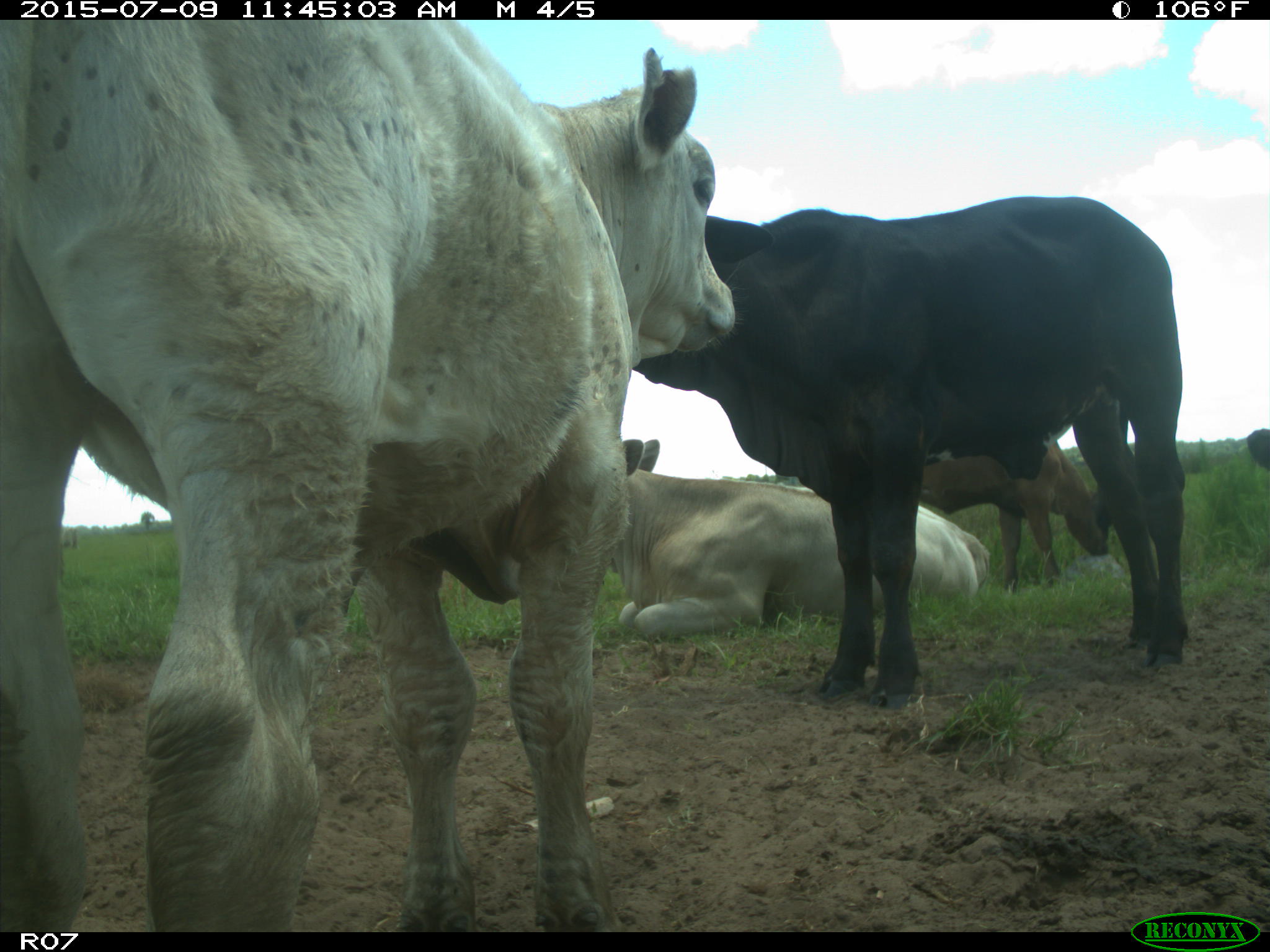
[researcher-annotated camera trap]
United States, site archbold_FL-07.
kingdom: Animalia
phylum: Chordata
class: Mammalia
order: Artiodactyla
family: Bovidae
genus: Bos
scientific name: Bos taurus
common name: domestic cow